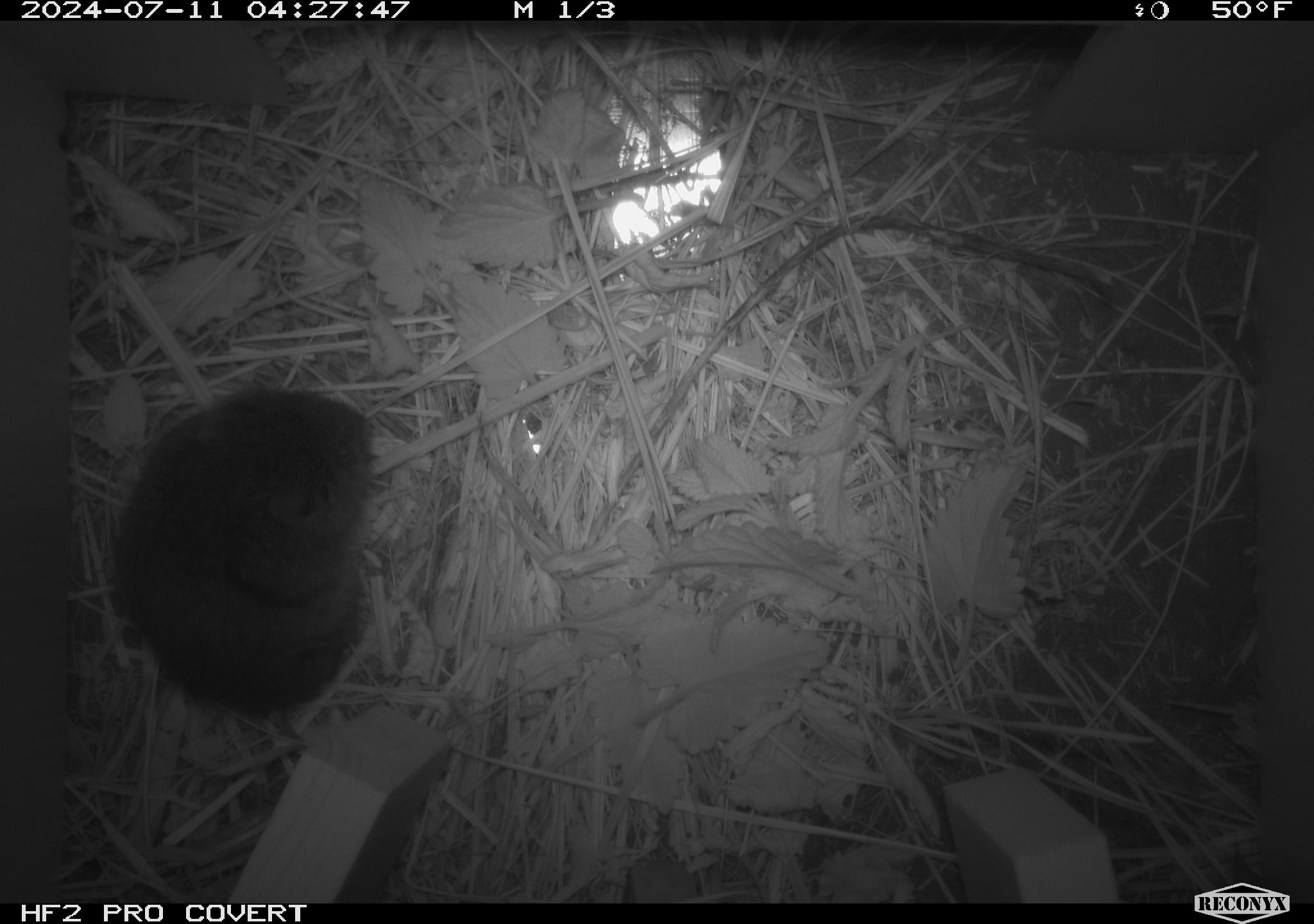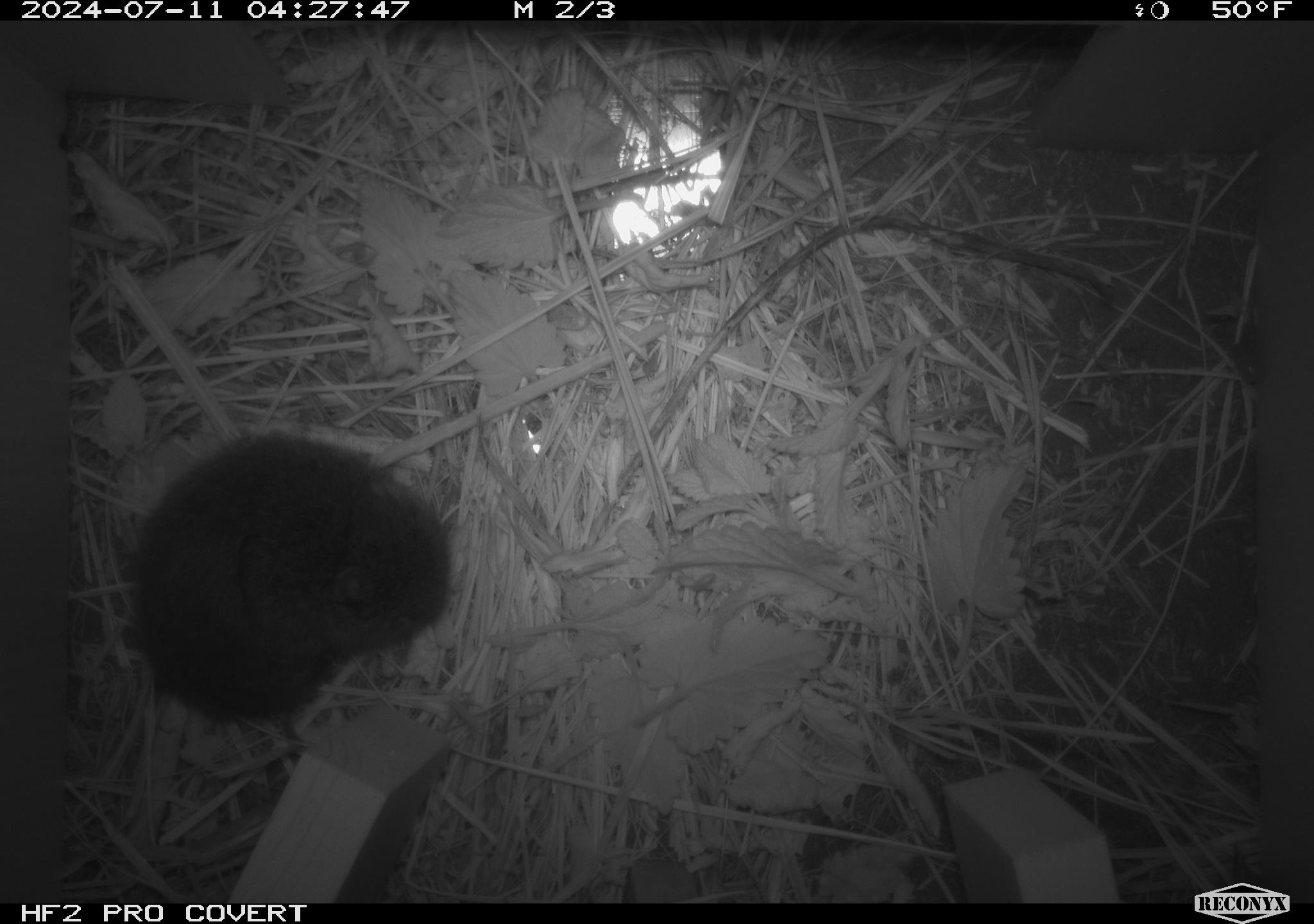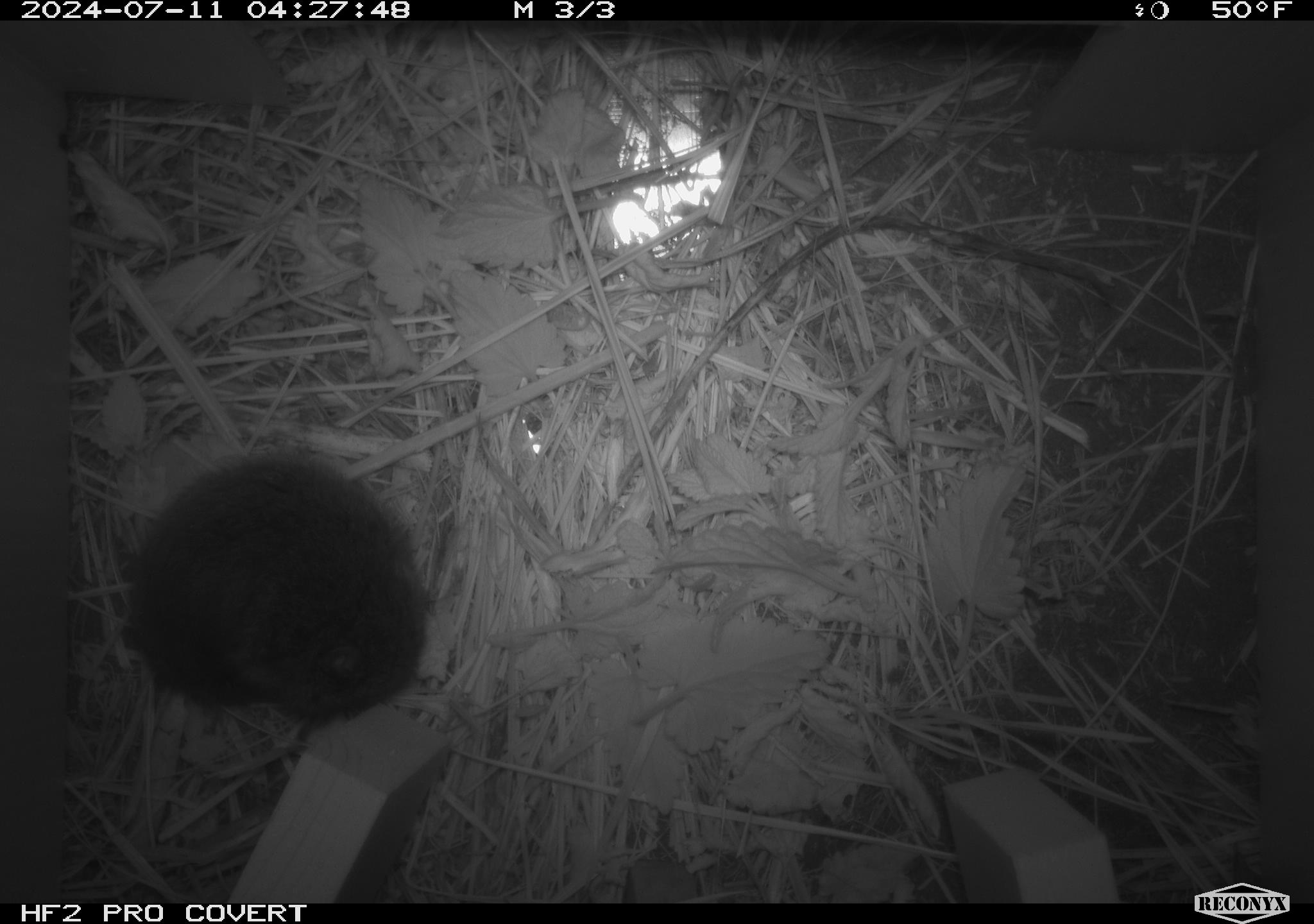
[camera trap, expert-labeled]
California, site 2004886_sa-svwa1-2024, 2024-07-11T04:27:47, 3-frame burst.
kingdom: Animalia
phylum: Chordata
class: Mammalia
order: Rodentia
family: Cricetidae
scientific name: Arvicolinae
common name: voles, lemmings, and muskrats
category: arvicolinae subfamily